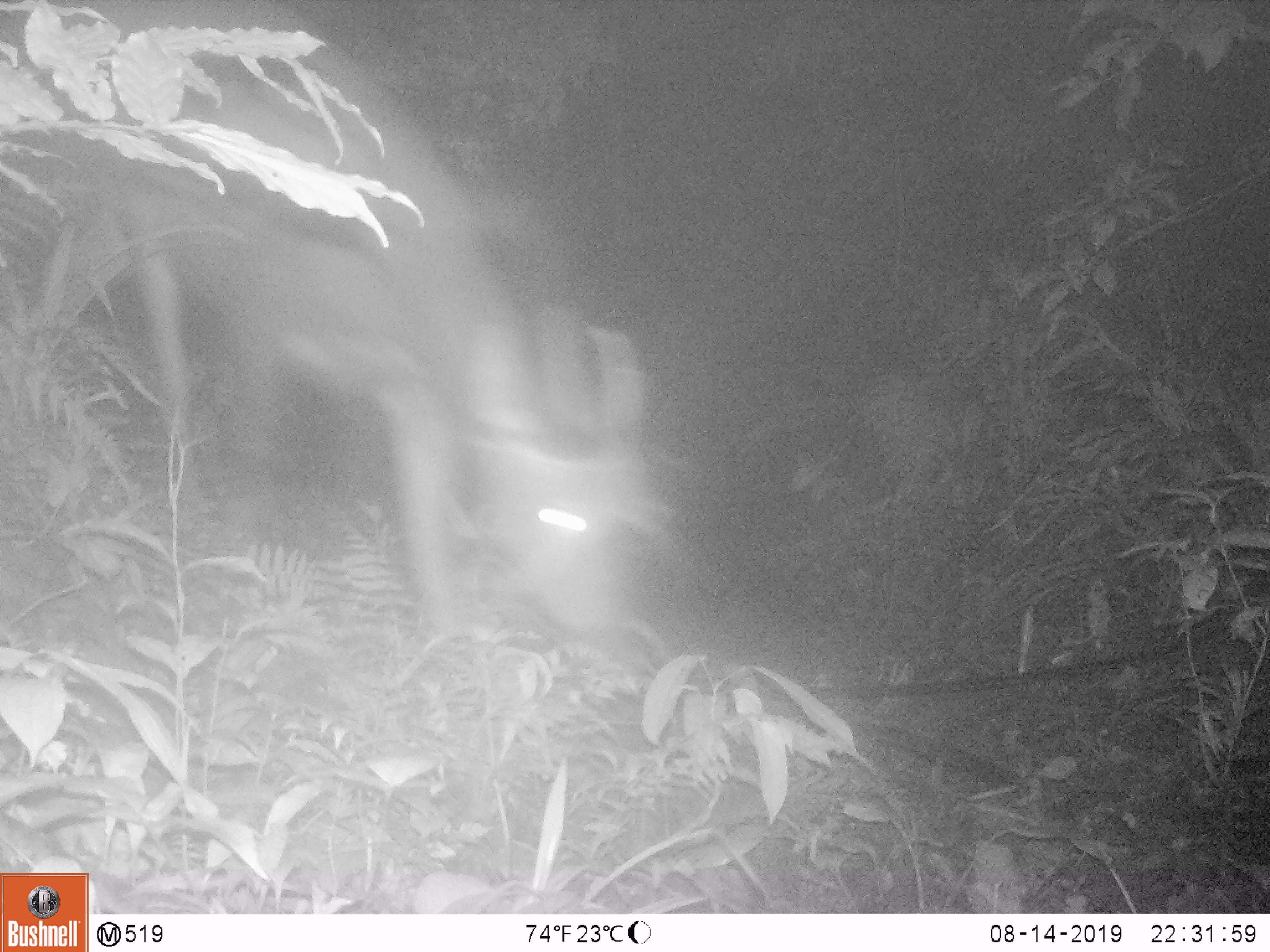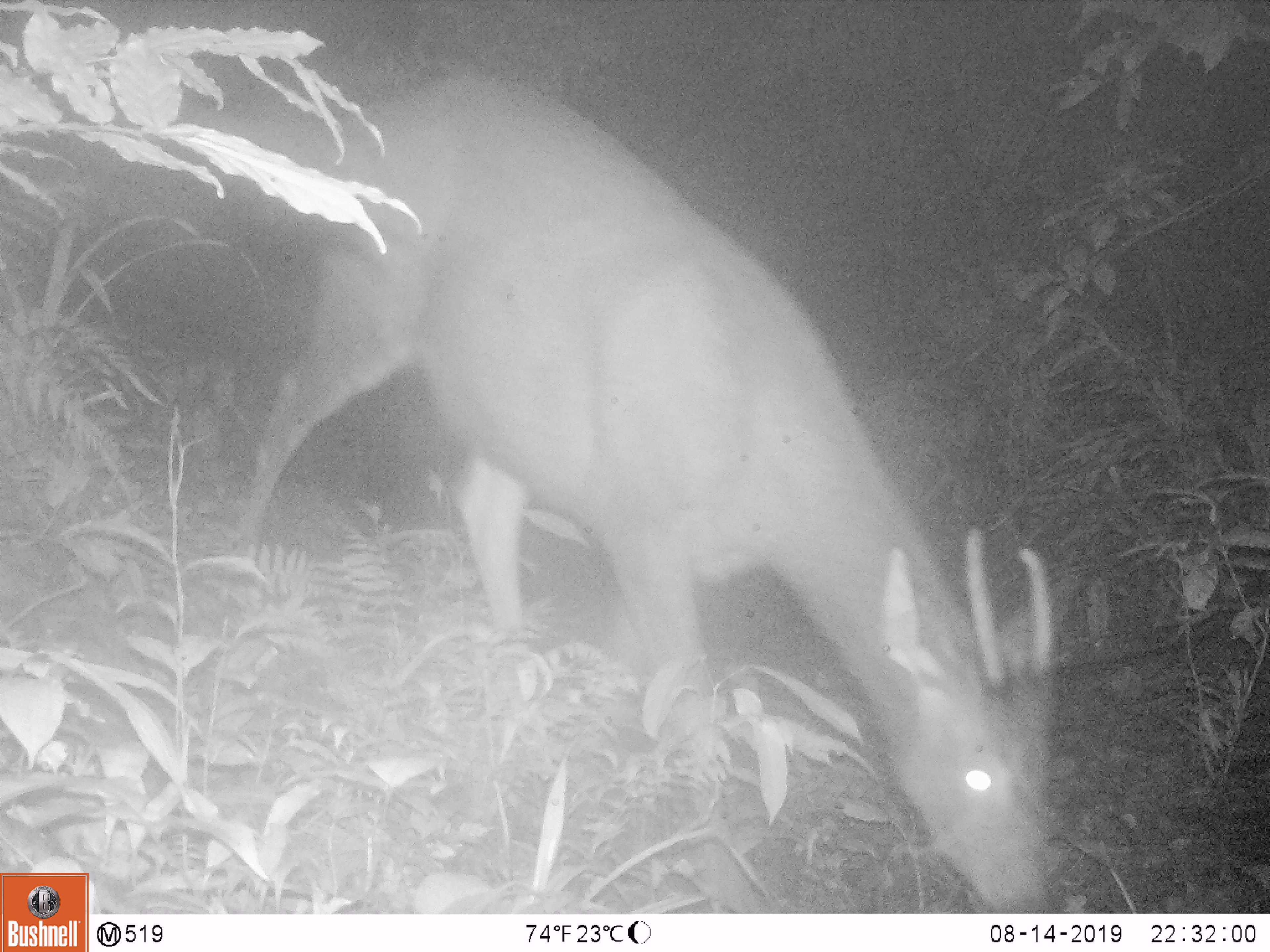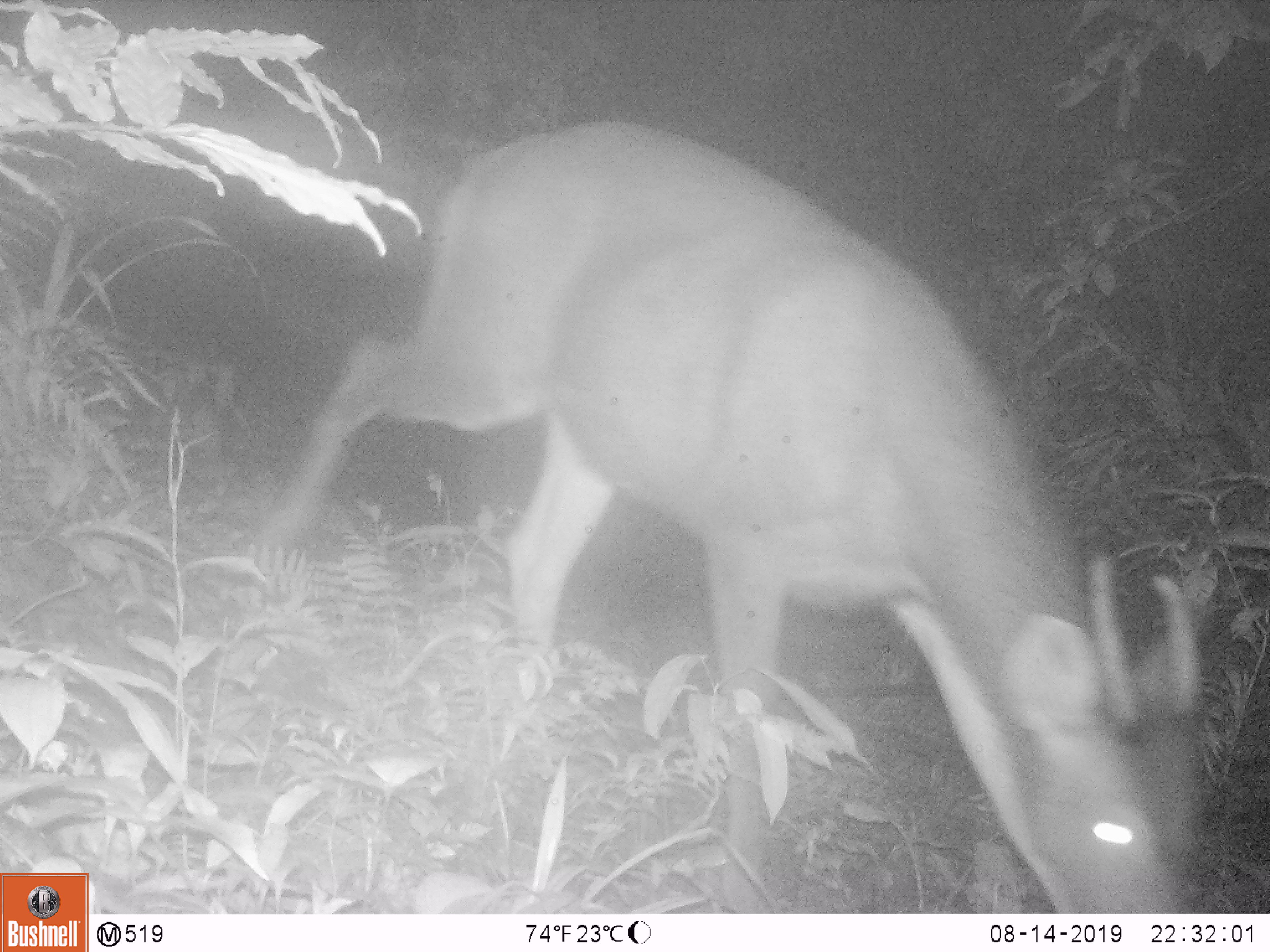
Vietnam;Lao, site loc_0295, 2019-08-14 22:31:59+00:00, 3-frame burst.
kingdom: Animalia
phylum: Chordata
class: Mammalia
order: Artiodactyla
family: Cervidae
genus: Rusa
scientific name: Rusa unicolor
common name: sambar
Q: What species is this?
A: Sambar (Rusa unicolor).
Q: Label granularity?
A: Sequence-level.